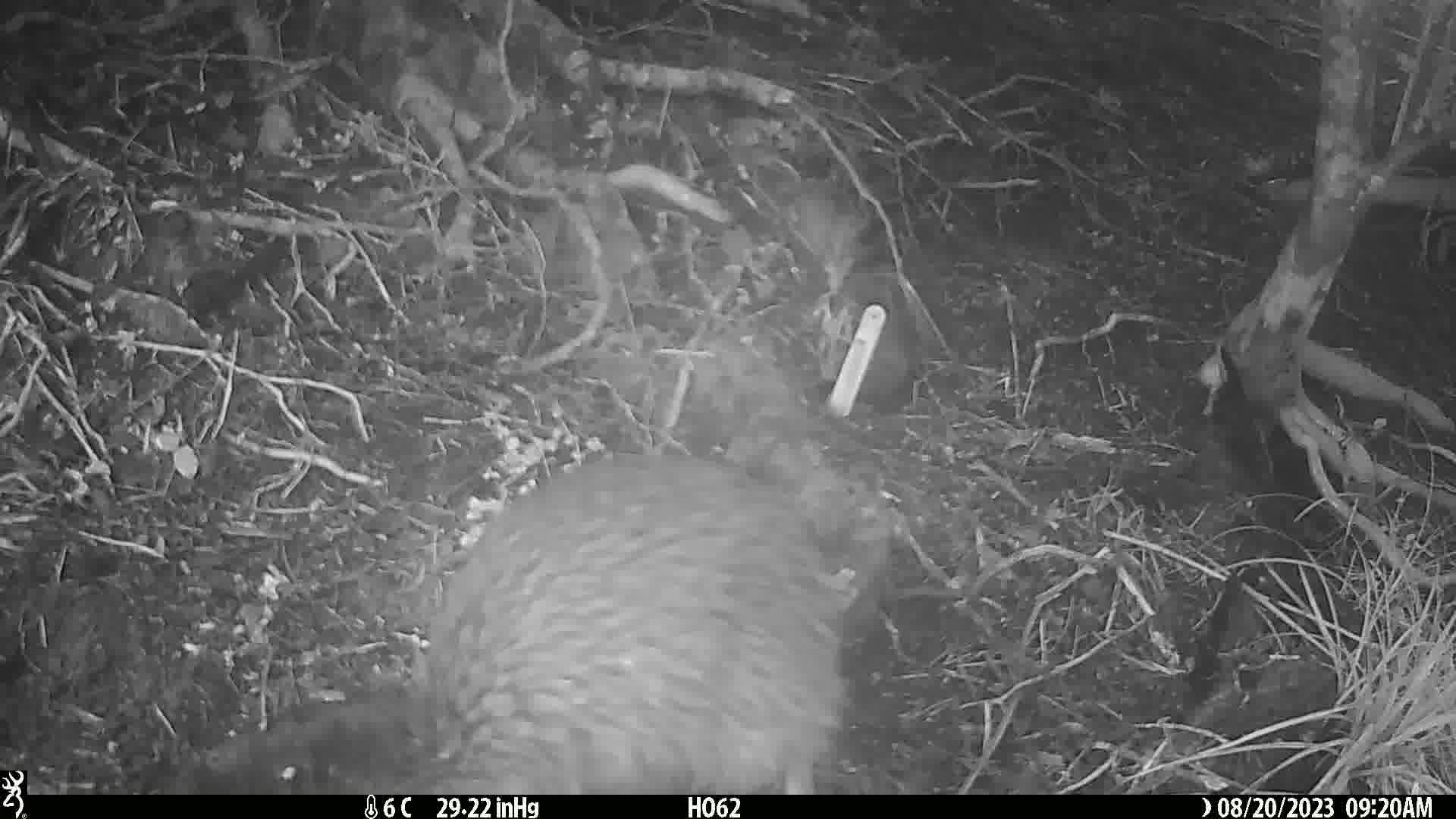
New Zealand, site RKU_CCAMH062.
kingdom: Animalia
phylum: Chordata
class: Aves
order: Apterygiformes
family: Apterygidae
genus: Apteryx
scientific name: Apteryx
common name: kiwi